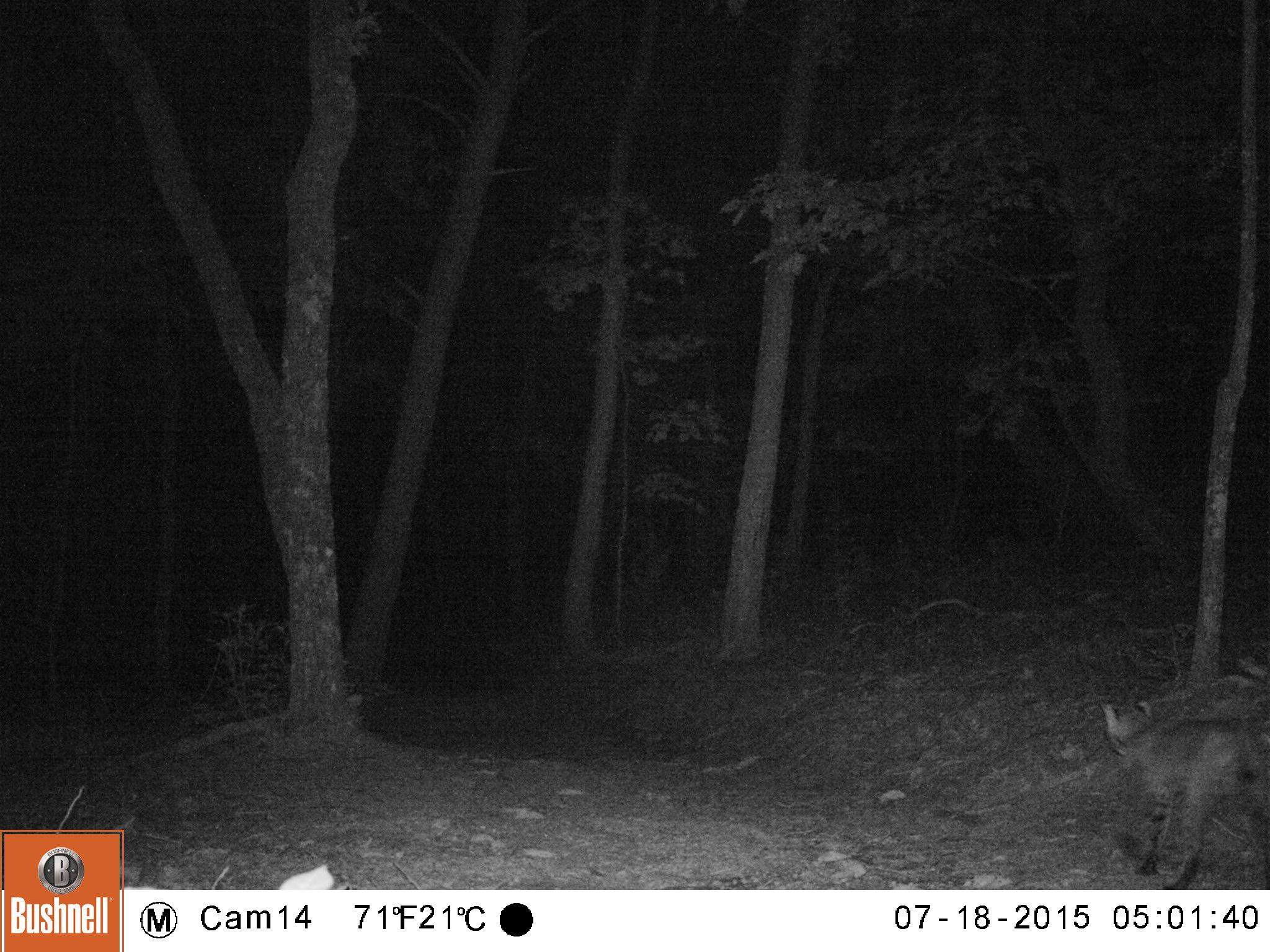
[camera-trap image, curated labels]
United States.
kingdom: Animalia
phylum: Chordata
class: Mammalia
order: Carnivora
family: Felidae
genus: Lynx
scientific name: Lynx rufus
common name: bobcat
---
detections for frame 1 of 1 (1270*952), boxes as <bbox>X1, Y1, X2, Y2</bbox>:
Bobcat: <bbox>1093, 676, 1270, 890</bbox>